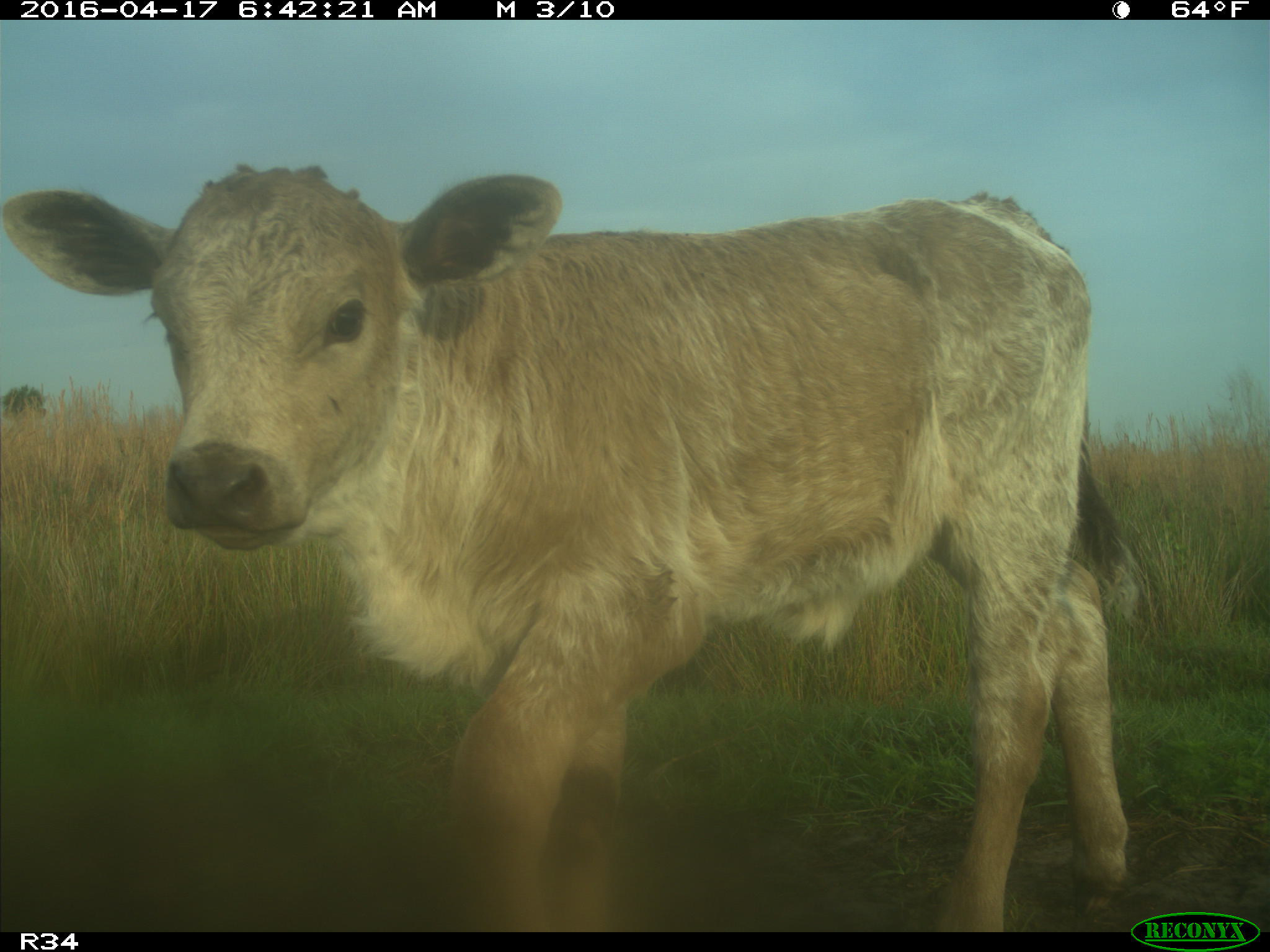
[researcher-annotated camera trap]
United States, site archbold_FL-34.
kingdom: Animalia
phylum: Chordata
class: Mammalia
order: Artiodactyla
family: Bovidae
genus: Bos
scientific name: Bos taurus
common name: domestic cow